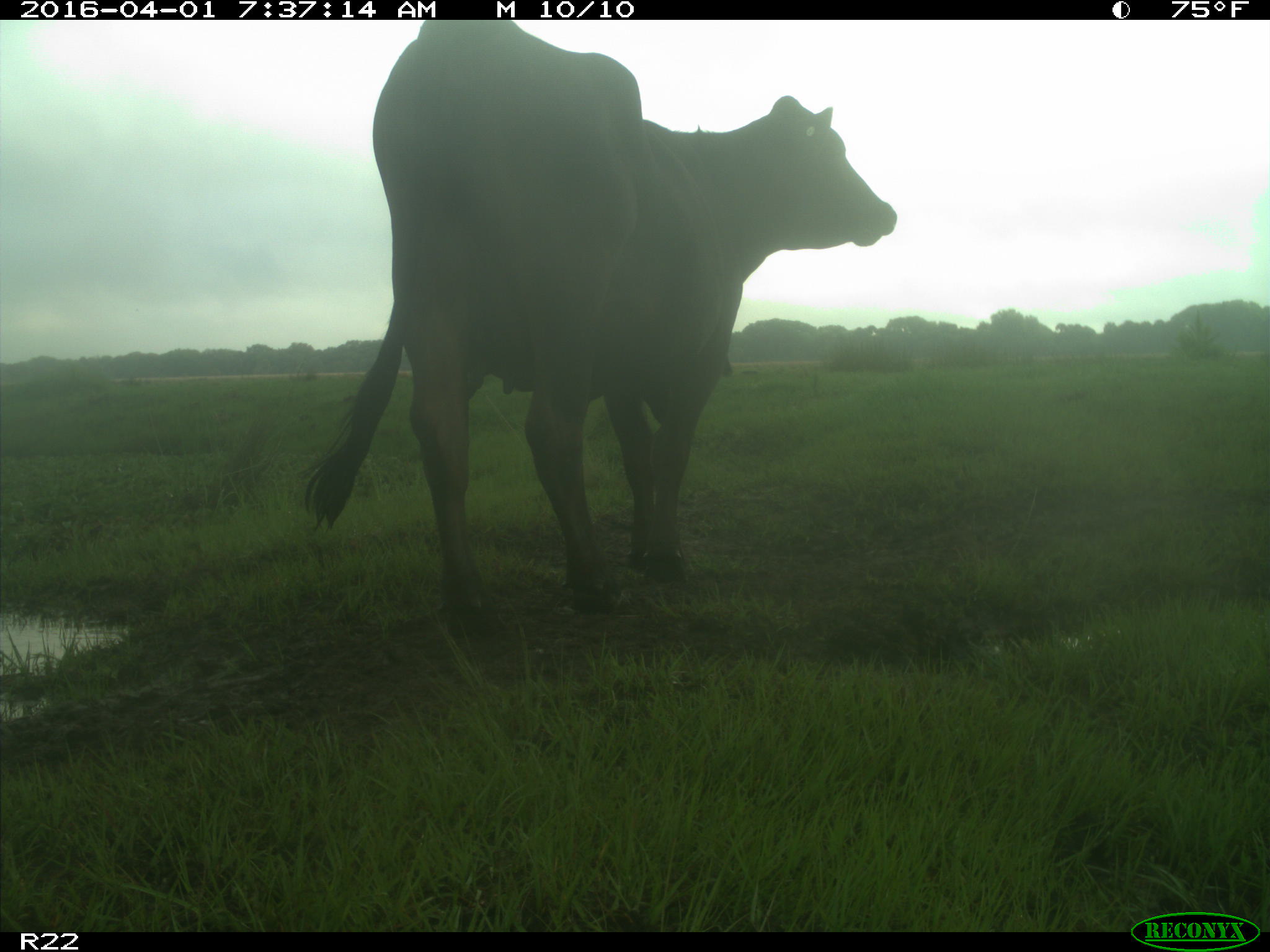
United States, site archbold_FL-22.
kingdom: Animalia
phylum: Chordata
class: Mammalia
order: Artiodactyla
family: Bovidae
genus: Bos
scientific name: Bos taurus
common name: domestic cow